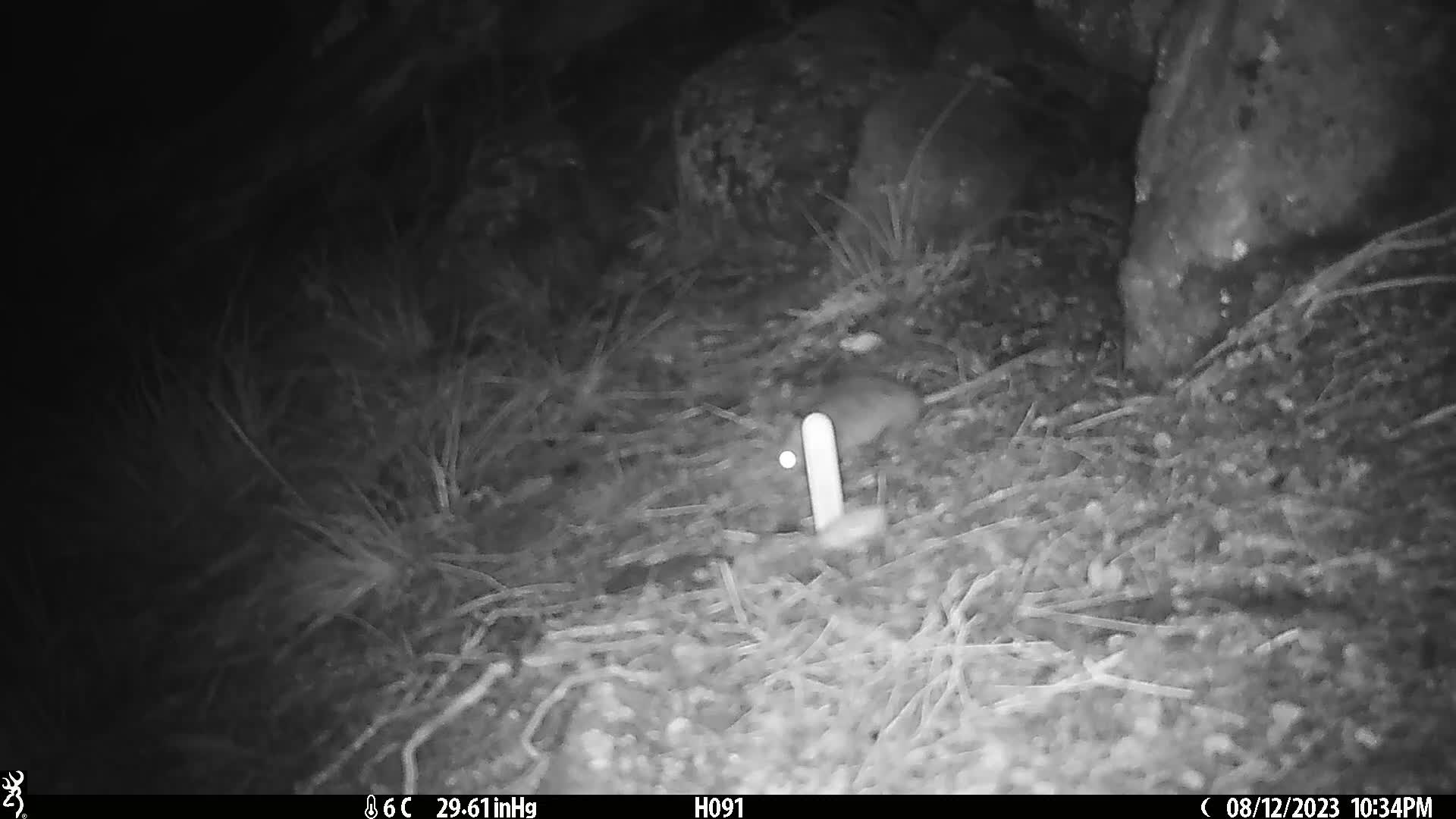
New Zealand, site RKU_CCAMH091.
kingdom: Animalia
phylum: Chordata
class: Mammalia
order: Rodentia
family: Muridae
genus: Rattus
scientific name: Rattus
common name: rat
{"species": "rat (Rattus)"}